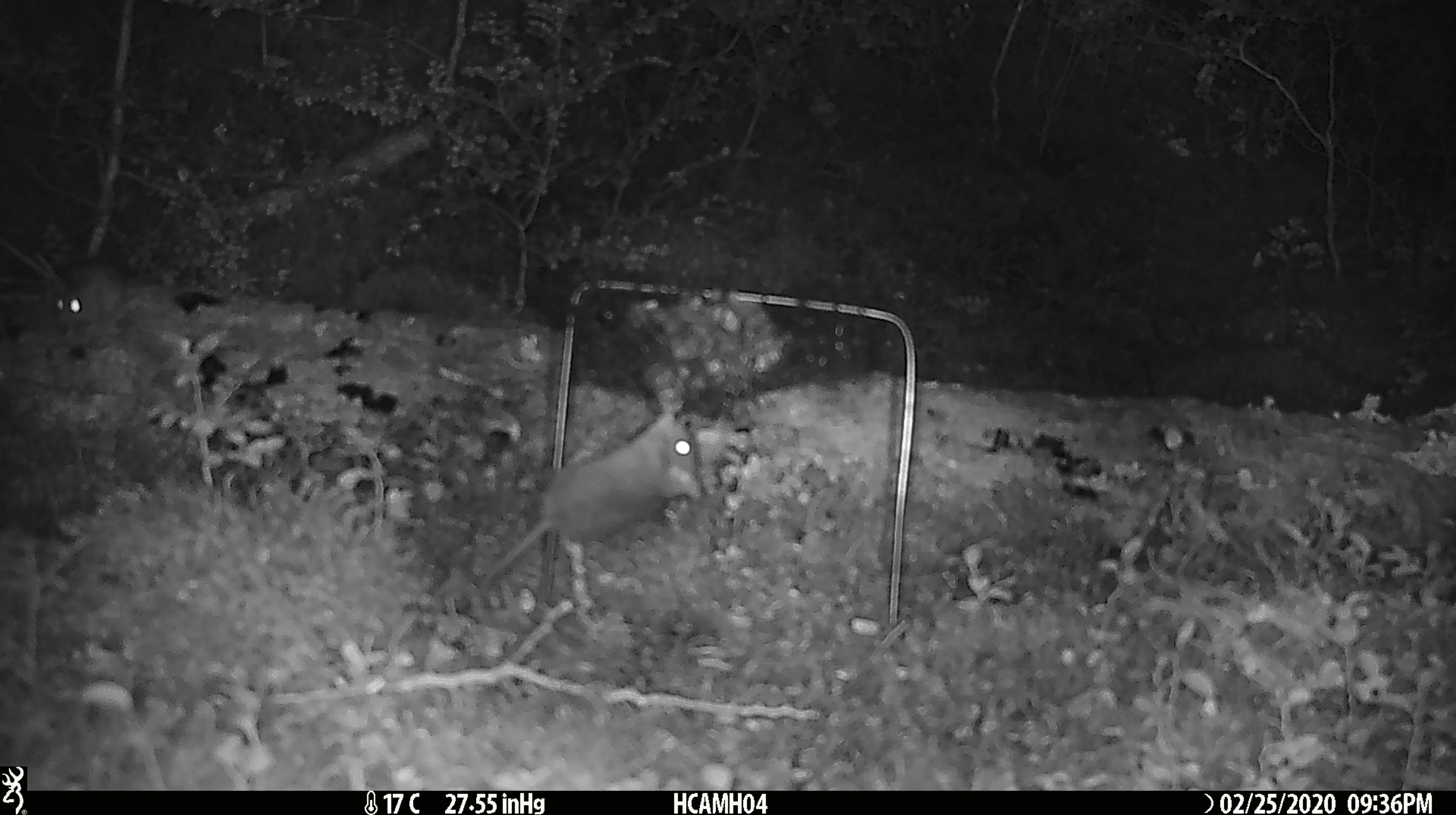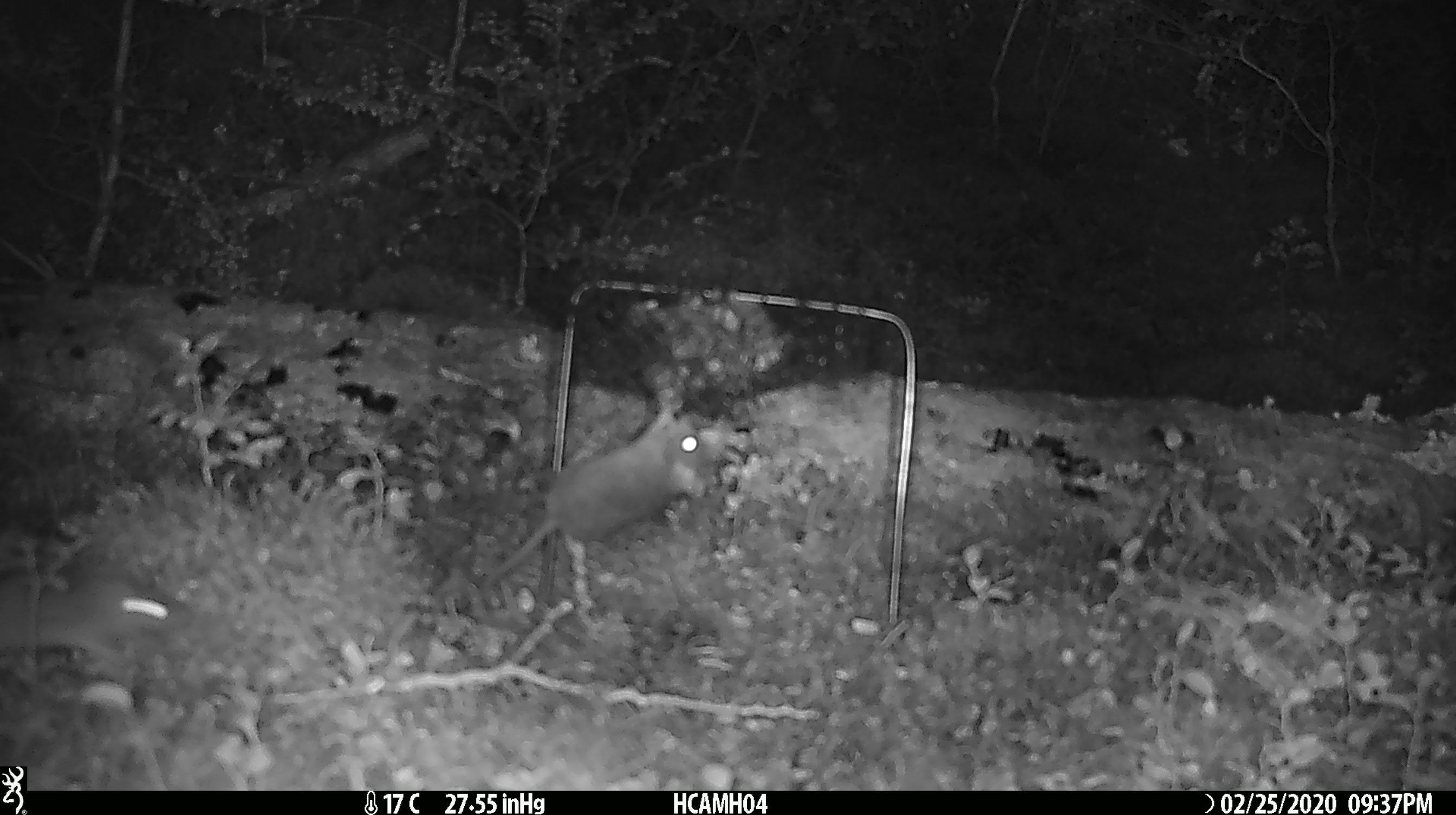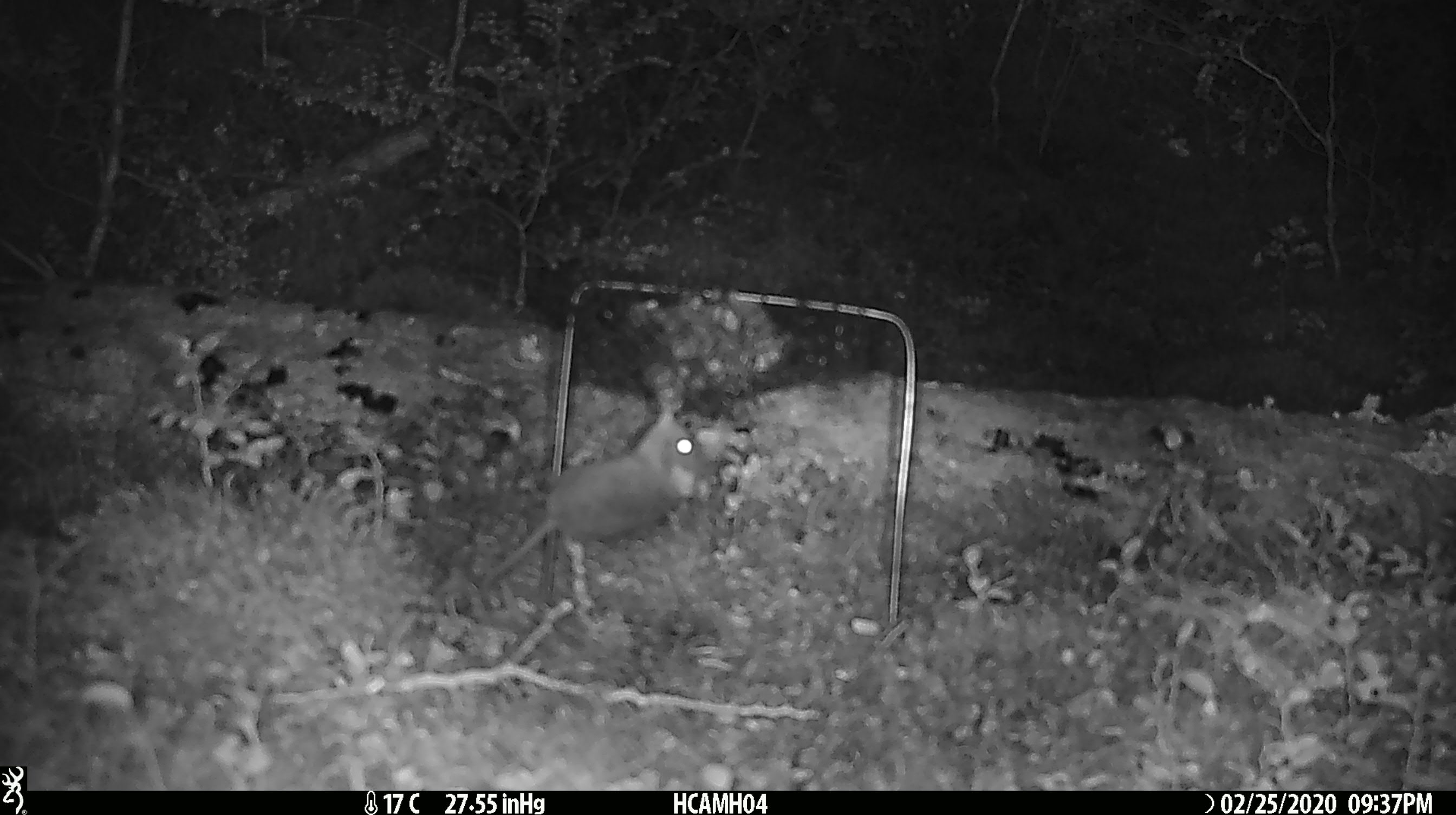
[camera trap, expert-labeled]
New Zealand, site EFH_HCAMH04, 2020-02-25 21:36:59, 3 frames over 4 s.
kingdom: Animalia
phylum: Chordata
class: Mammalia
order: Rodentia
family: Muridae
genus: Mus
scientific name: Mus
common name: mouse